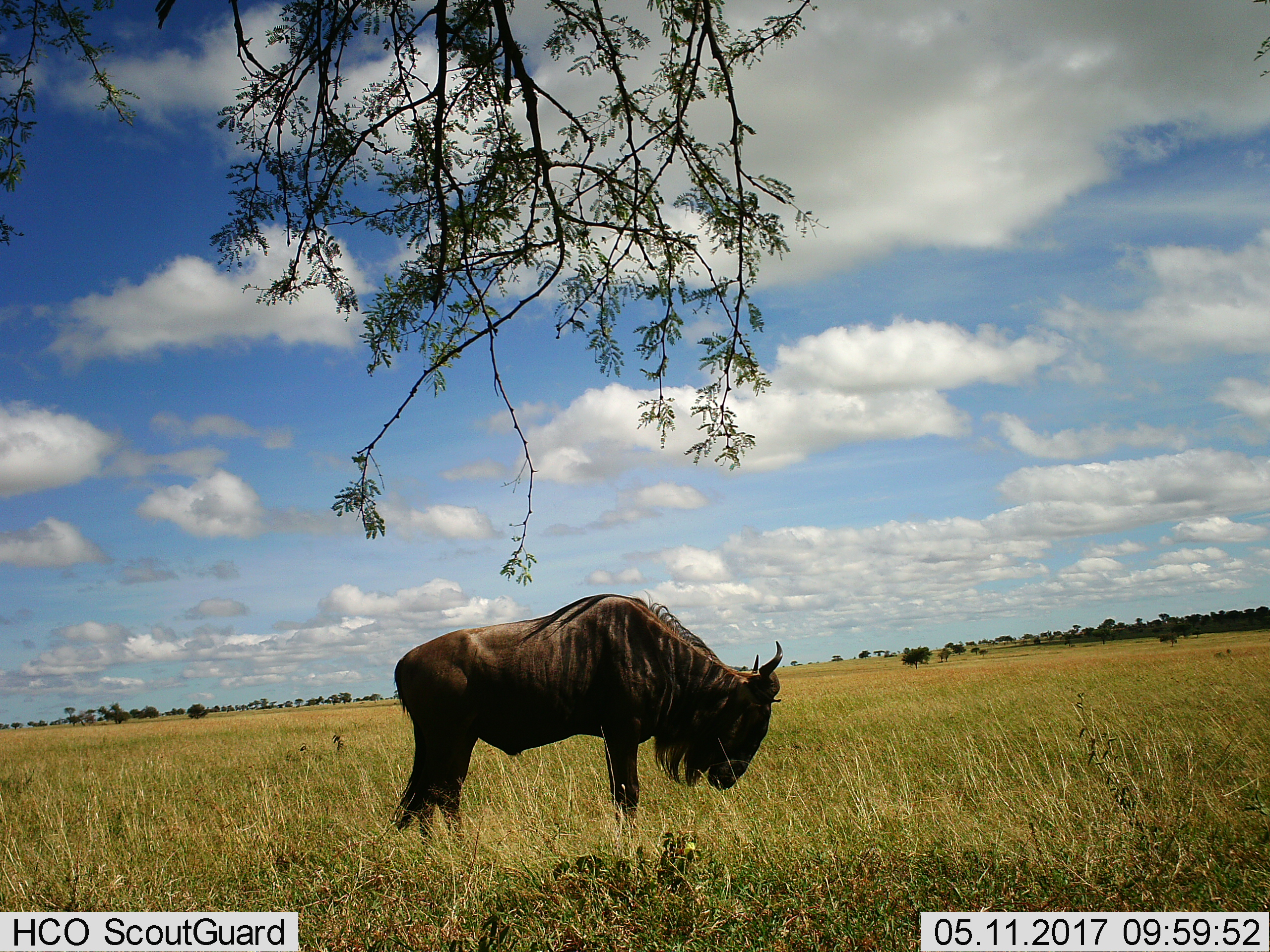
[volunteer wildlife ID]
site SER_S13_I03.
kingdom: Animalia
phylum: Chordata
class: Mammalia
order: Artiodactyla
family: Bovidae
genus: Connochaetes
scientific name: Connochaetes taurinus taurinus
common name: blue wildebeest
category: wildebeestblue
Wildebeestblue (blue wildebeest) (Connochaetes taurinus taurinus), count 1. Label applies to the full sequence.